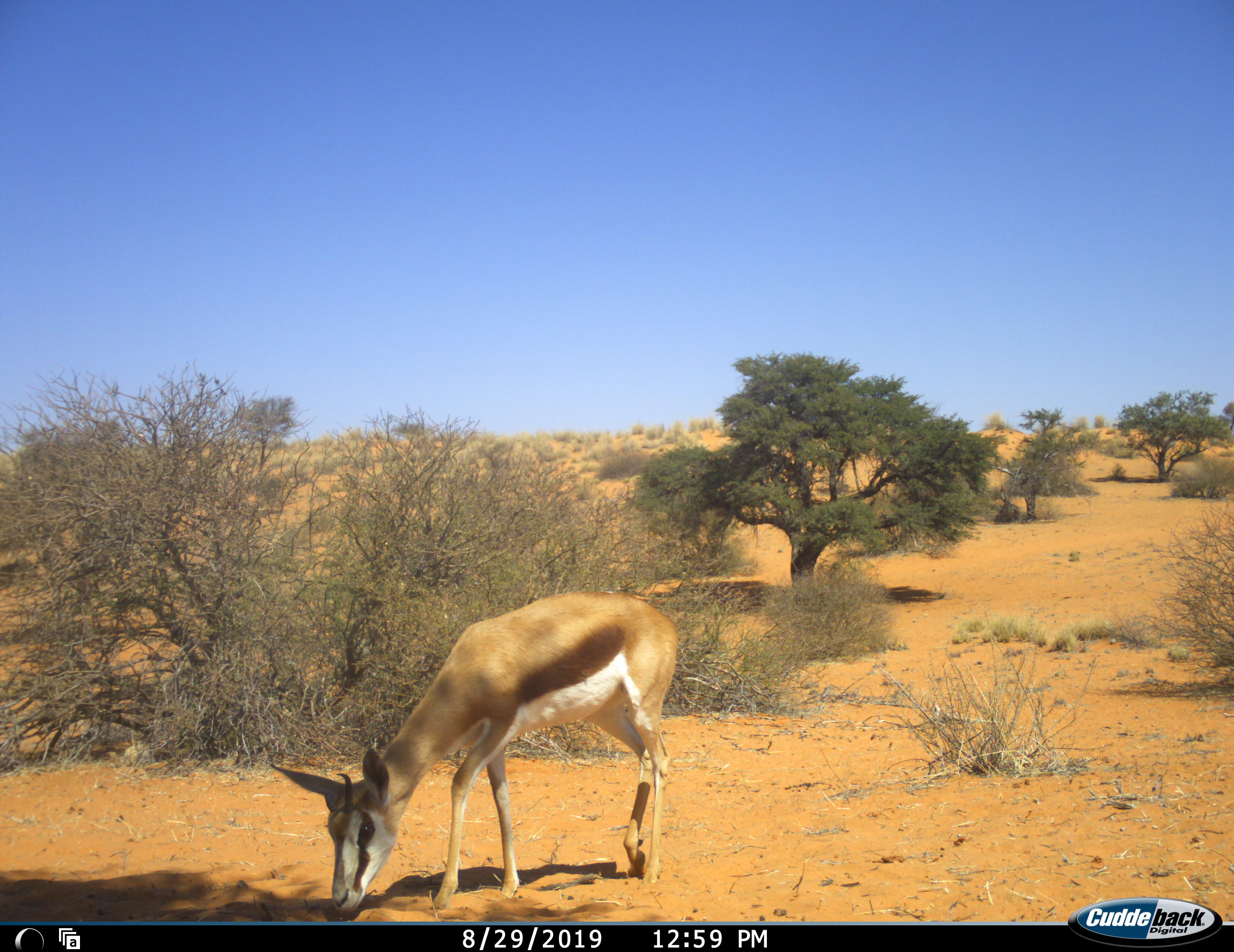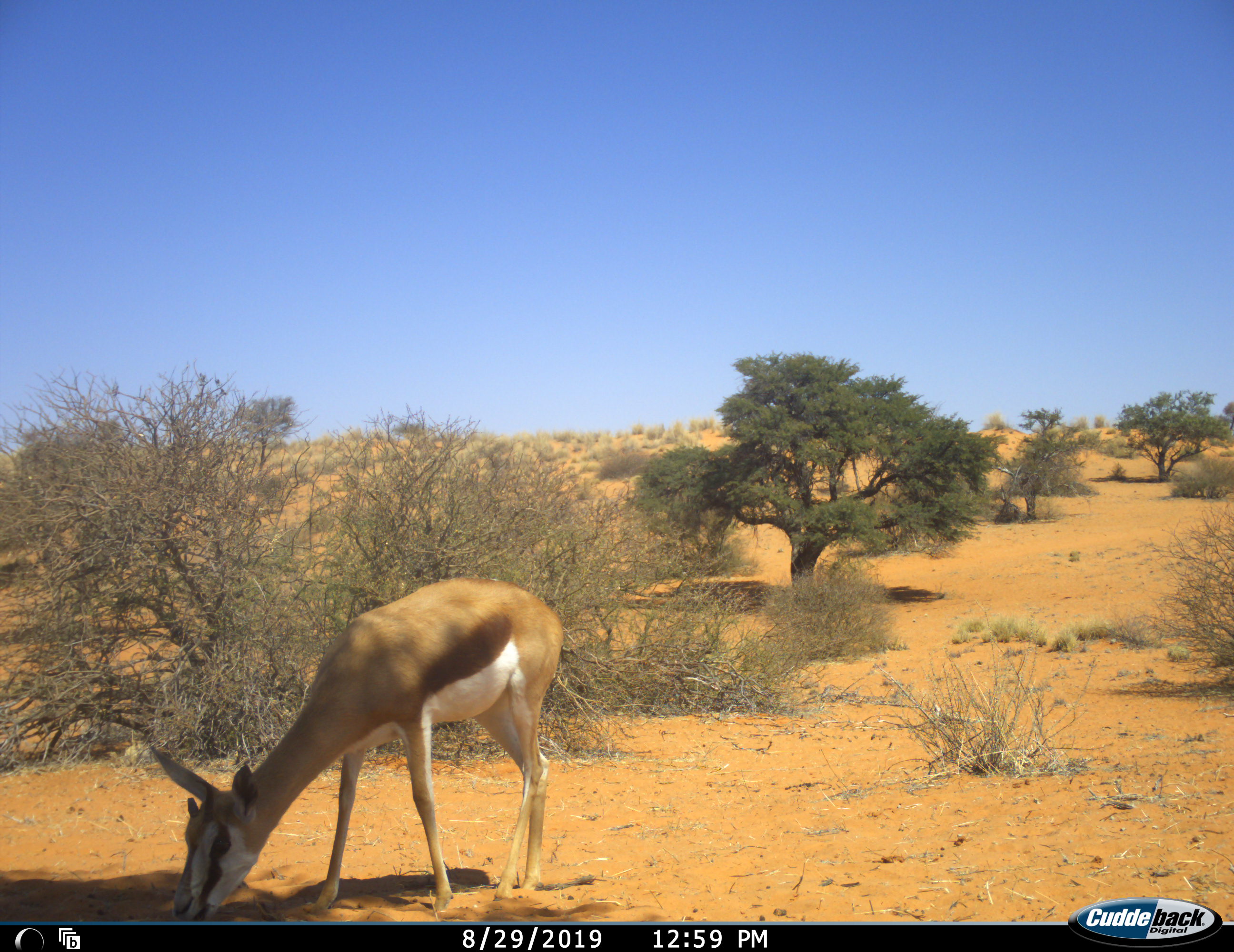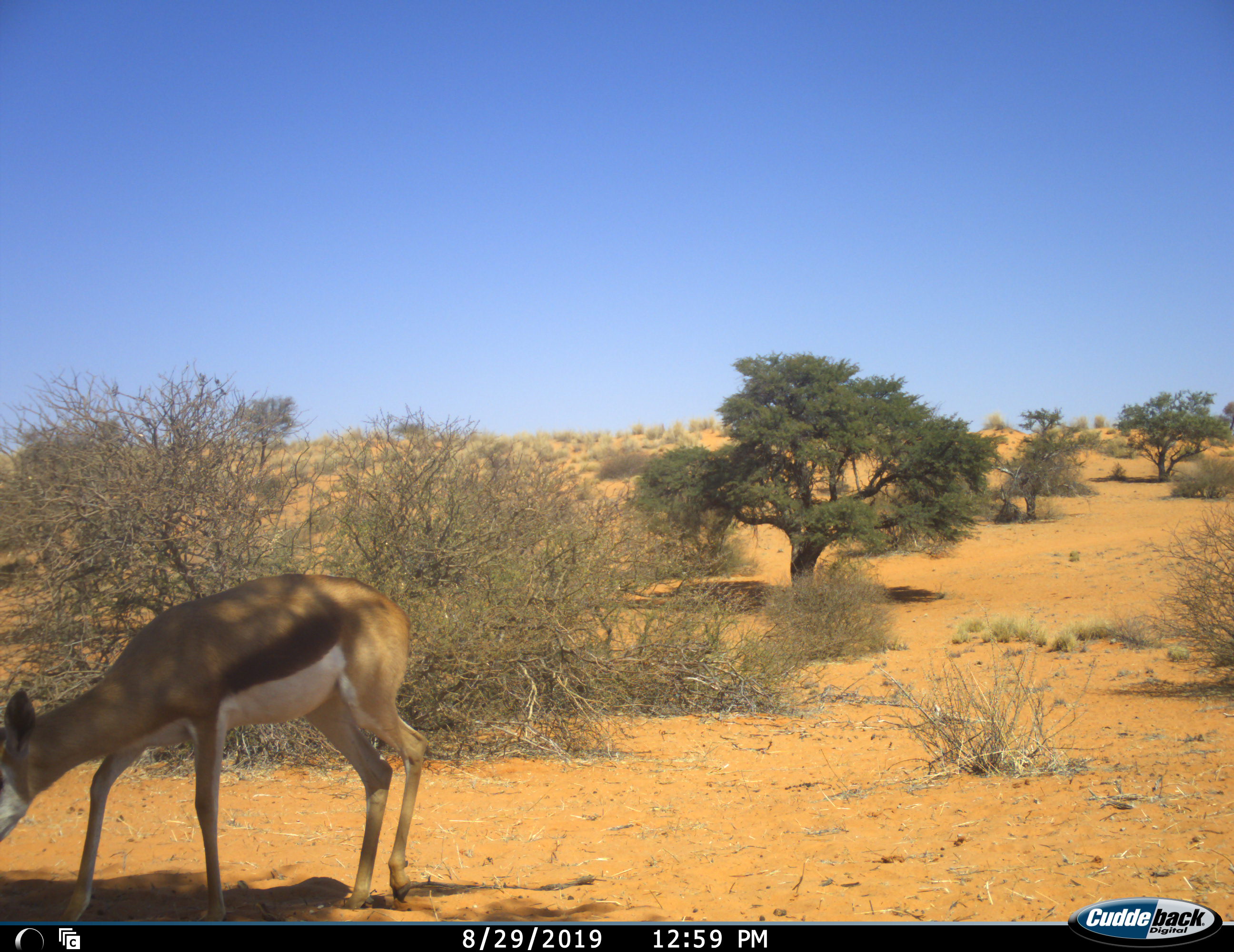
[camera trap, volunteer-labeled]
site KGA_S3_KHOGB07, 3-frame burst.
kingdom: Animalia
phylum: Chordata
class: Mammalia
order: Artiodactyla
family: Bovidae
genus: Antidorcas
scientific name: Antidorcas marsupialis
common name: springbok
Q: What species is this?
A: Springbok (Antidorcas marsupialis).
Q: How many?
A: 1.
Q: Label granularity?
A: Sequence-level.